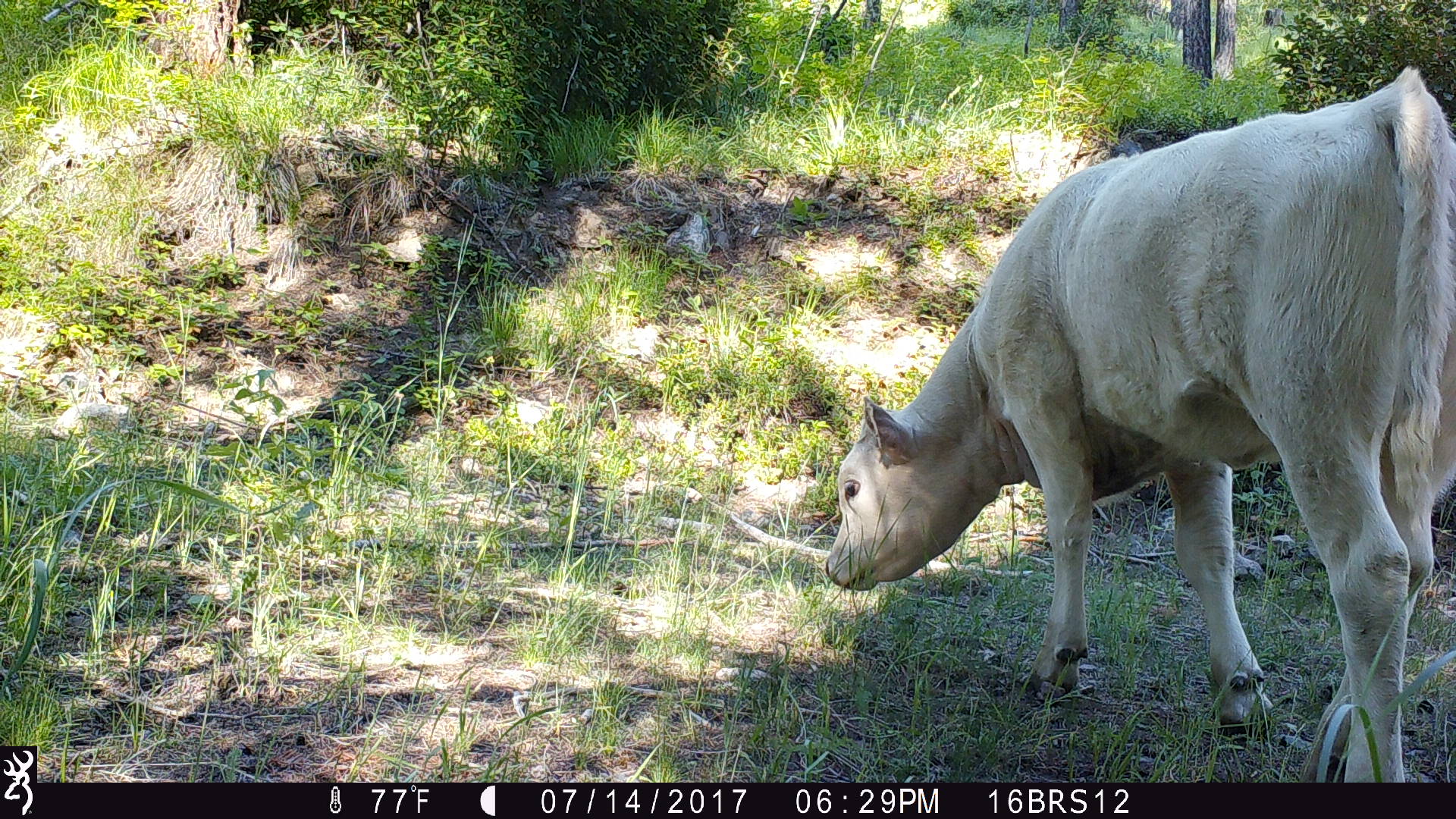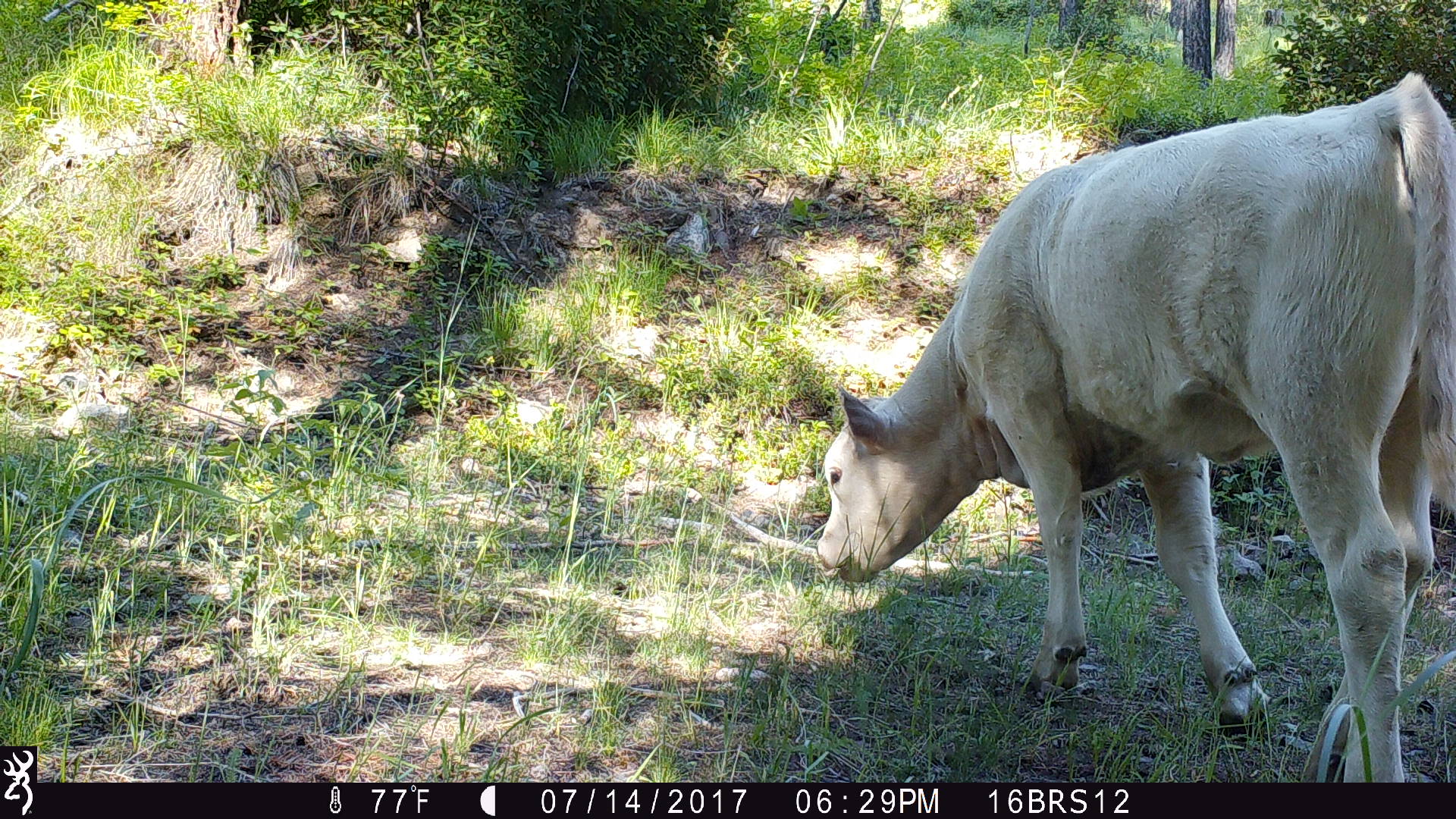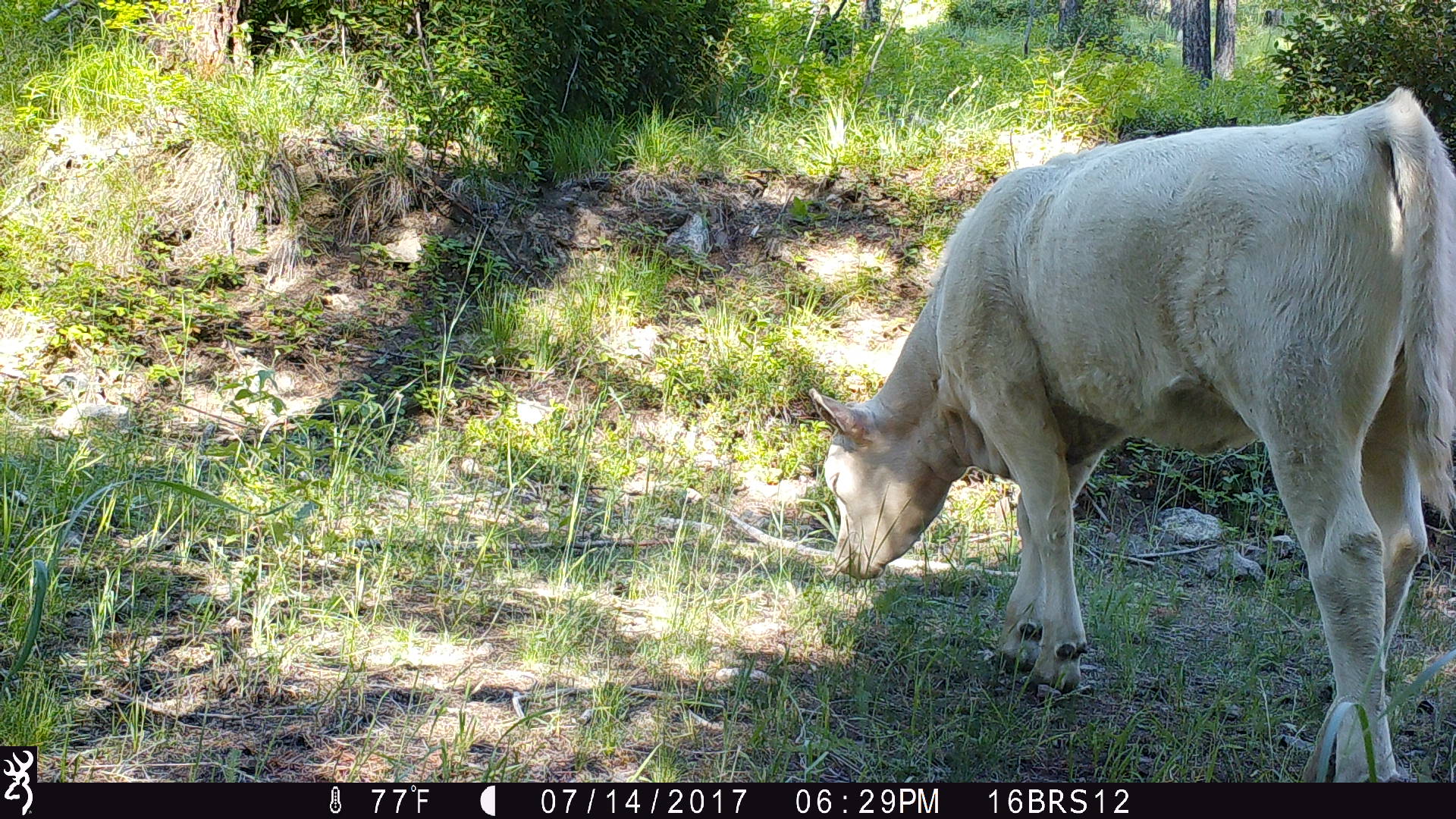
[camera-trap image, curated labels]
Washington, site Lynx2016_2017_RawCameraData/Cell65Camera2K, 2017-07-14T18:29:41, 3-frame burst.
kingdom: Animalia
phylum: Chordata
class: Mammalia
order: Artiodactyla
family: Bovidae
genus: Bos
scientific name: Bos taurus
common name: domestic cattle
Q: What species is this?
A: Domestic cattle (Bos taurus).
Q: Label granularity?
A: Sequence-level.